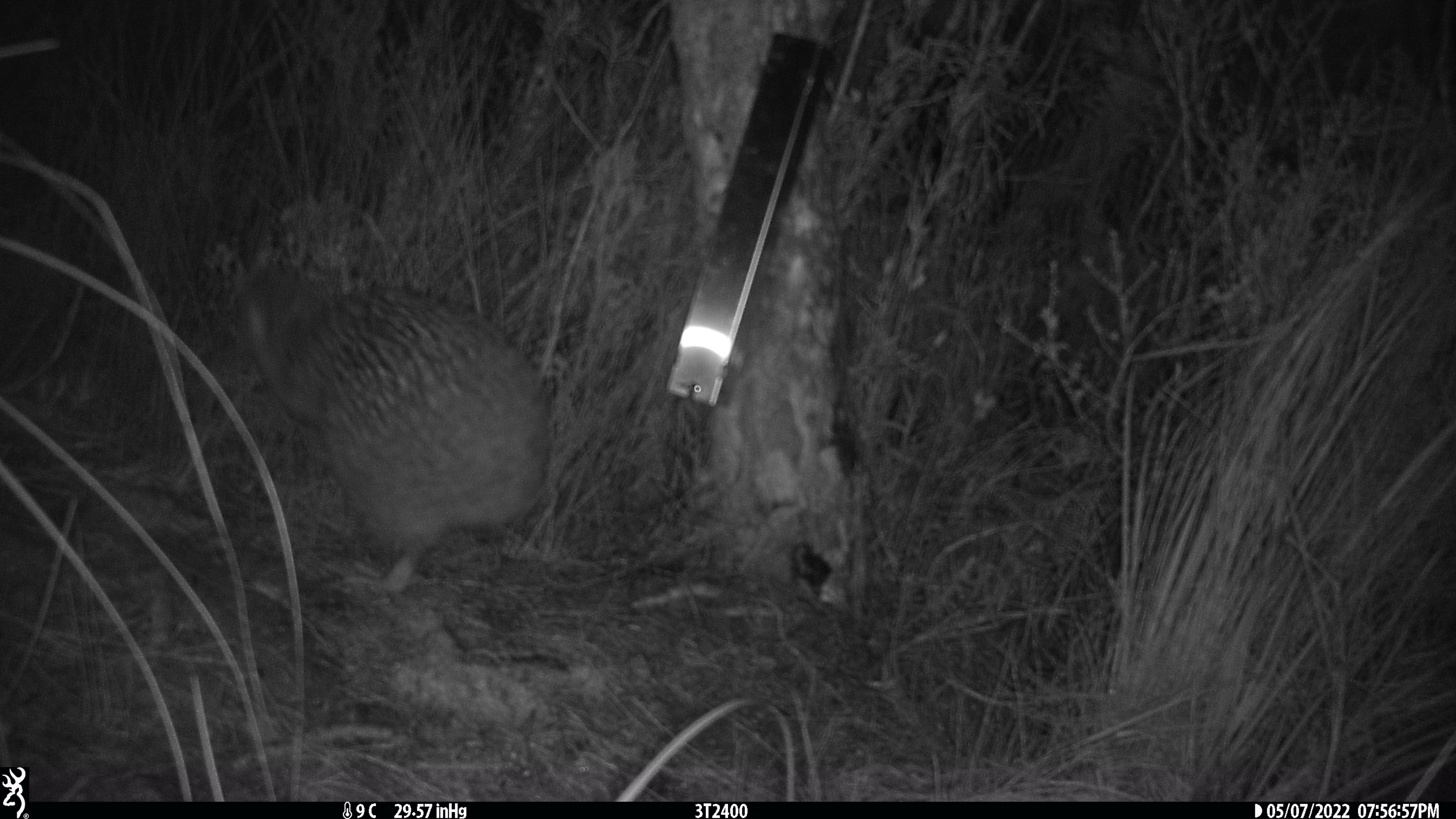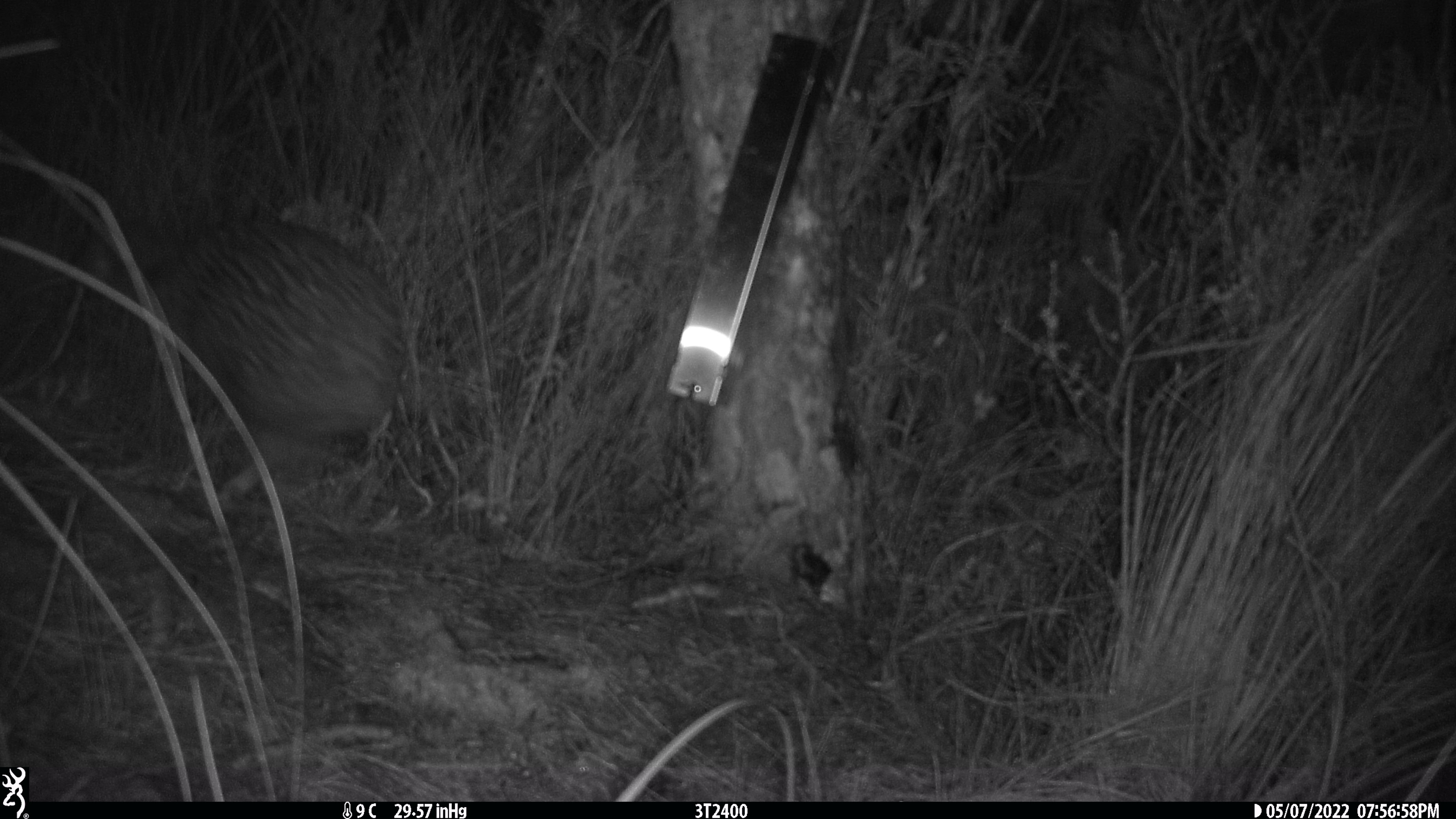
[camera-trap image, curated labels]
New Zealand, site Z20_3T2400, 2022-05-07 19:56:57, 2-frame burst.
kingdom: Animalia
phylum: Chordata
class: Aves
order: Apterygiformes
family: Apterygidae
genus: Apteryx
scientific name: Apteryx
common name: kiwi